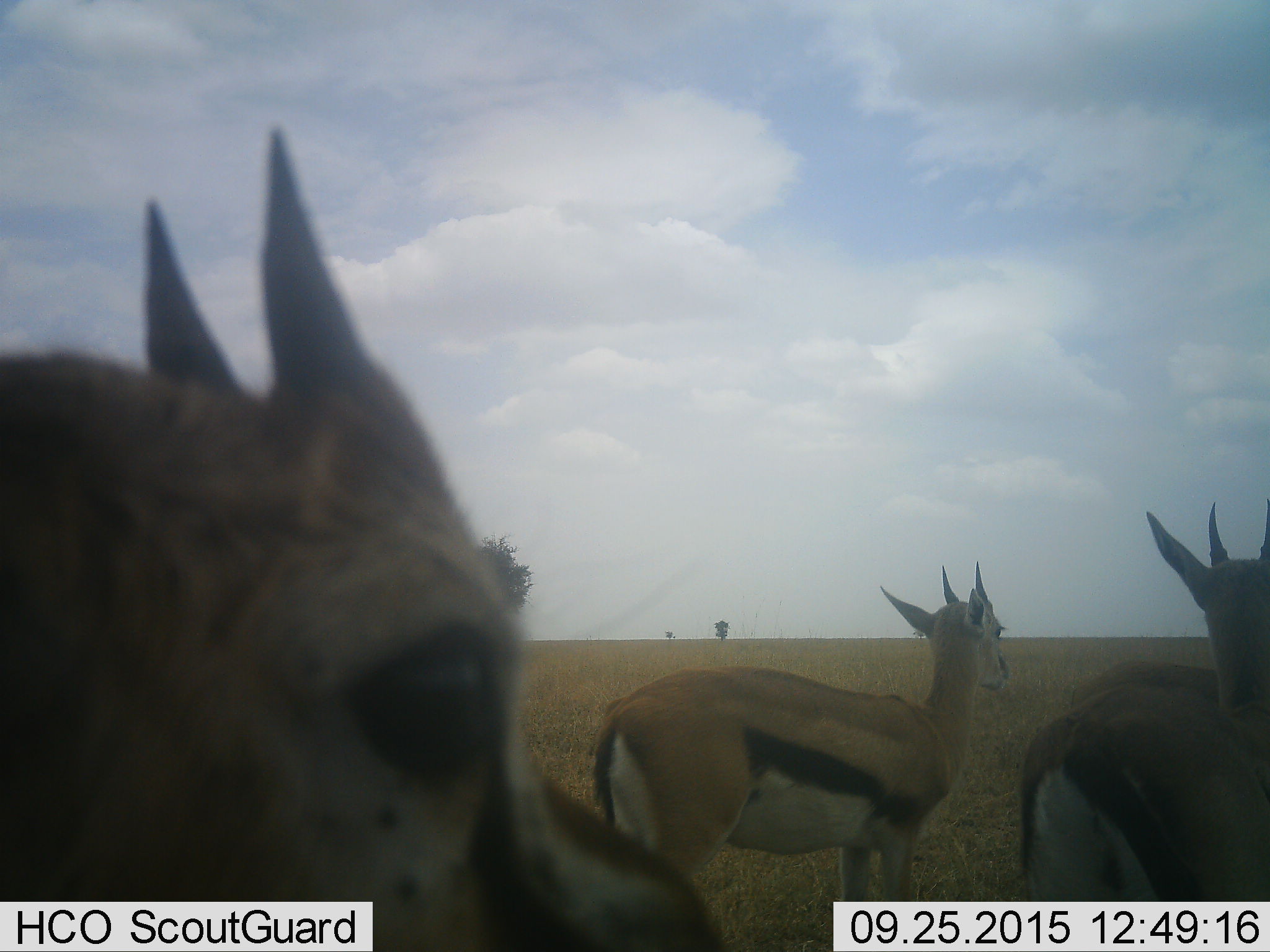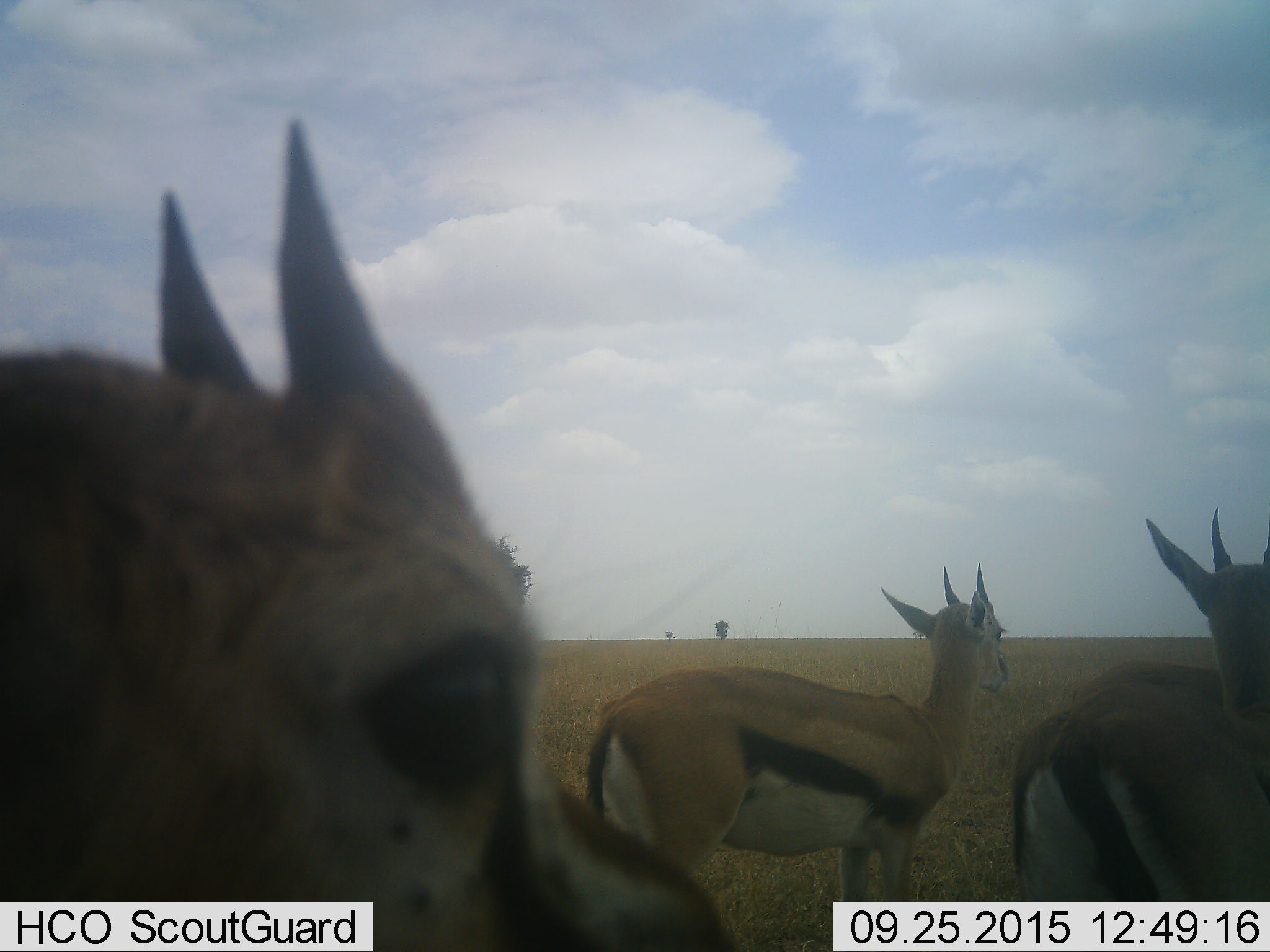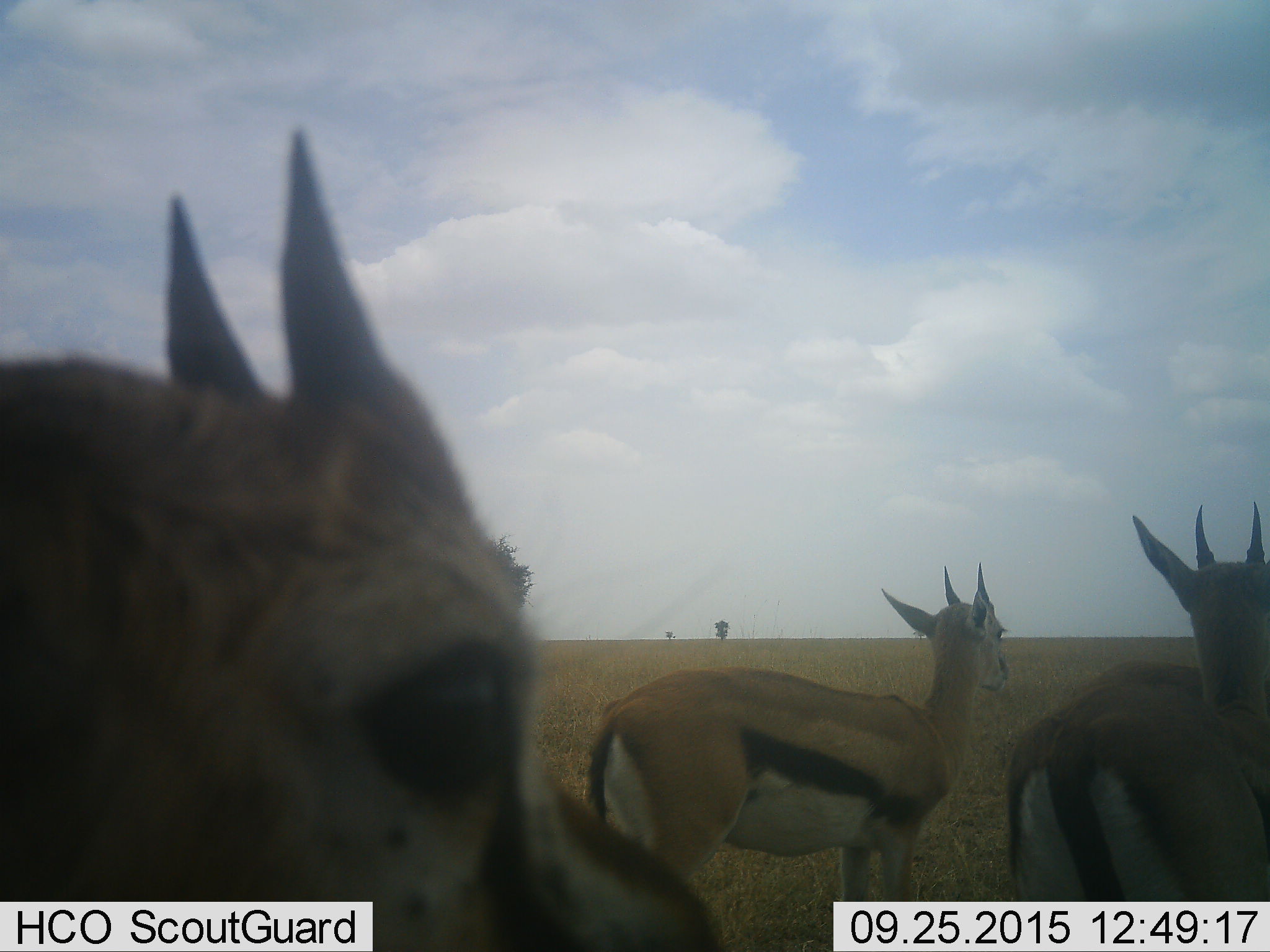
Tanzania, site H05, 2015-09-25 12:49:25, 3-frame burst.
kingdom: Animalia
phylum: Chordata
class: Mammalia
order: Artiodactyla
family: Bovidae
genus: Eudorcas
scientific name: Eudorcas thomsonii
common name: thomson's gazelle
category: gazellethomsons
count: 3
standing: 100%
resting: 0%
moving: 0%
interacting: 0%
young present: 12%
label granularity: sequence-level